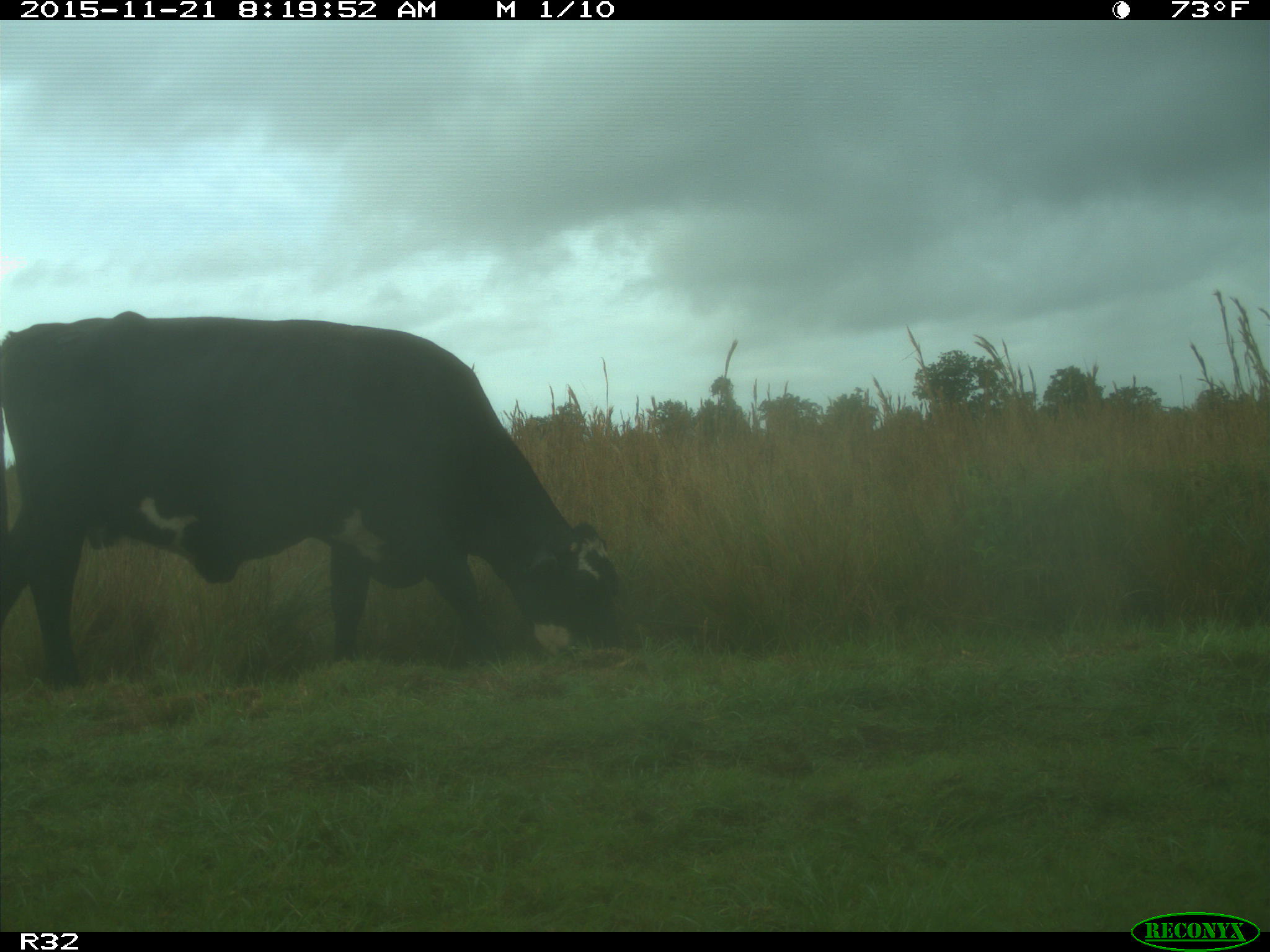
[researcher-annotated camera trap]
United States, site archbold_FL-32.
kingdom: Animalia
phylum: Chordata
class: Mammalia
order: Artiodactyla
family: Bovidae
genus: Bos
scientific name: Bos taurus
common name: domestic cow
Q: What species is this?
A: Bos taurus (domestic cow).